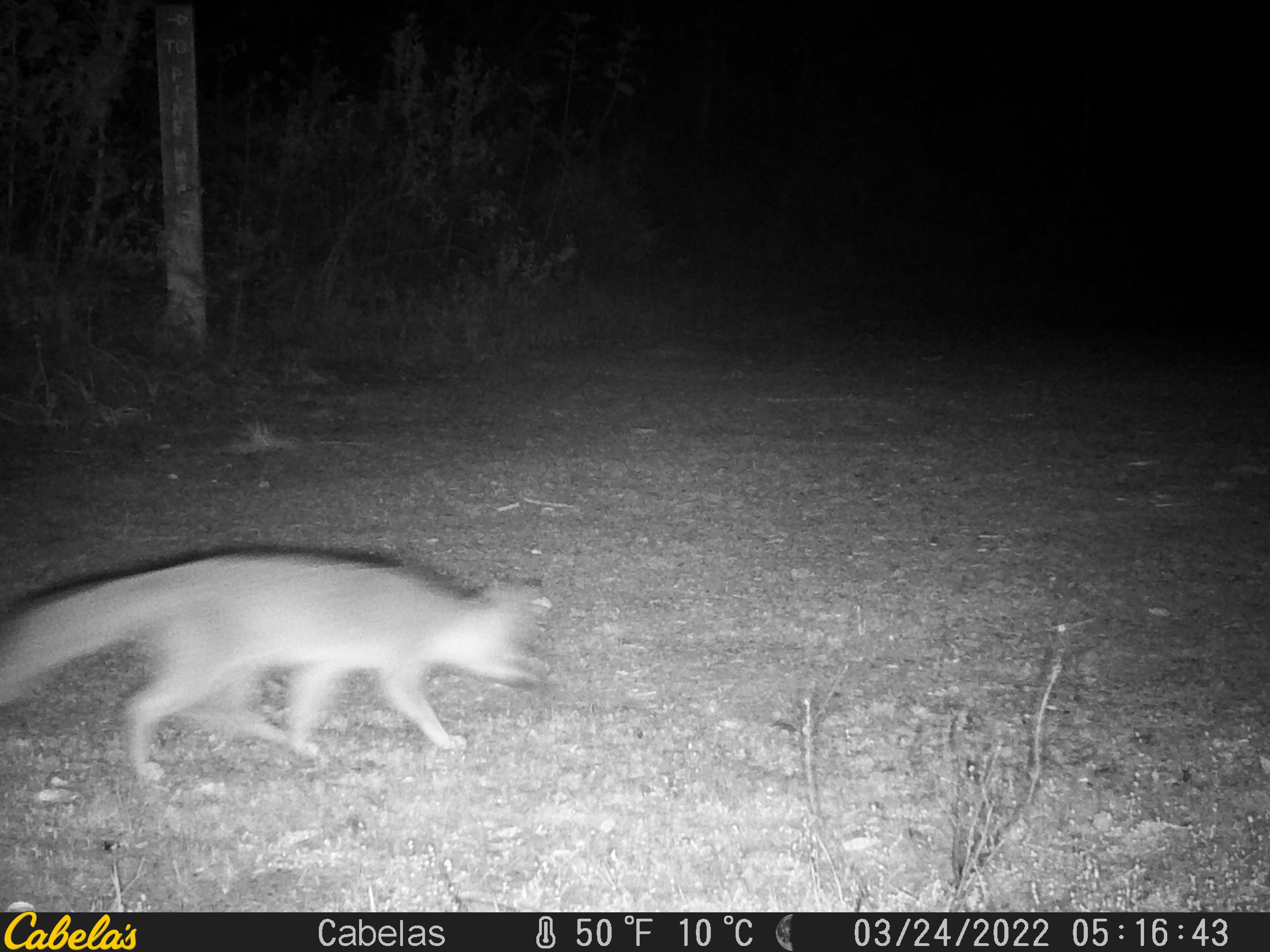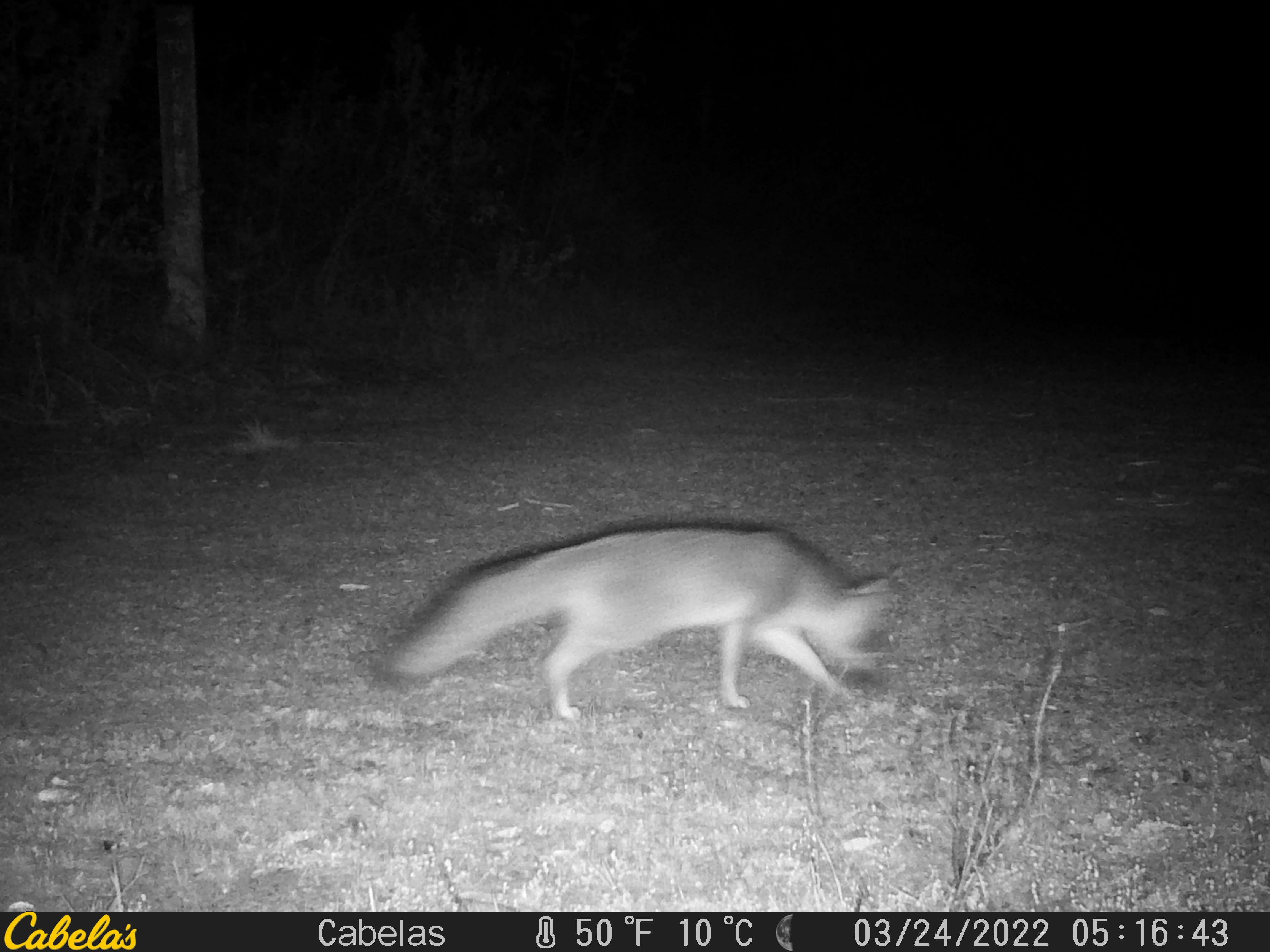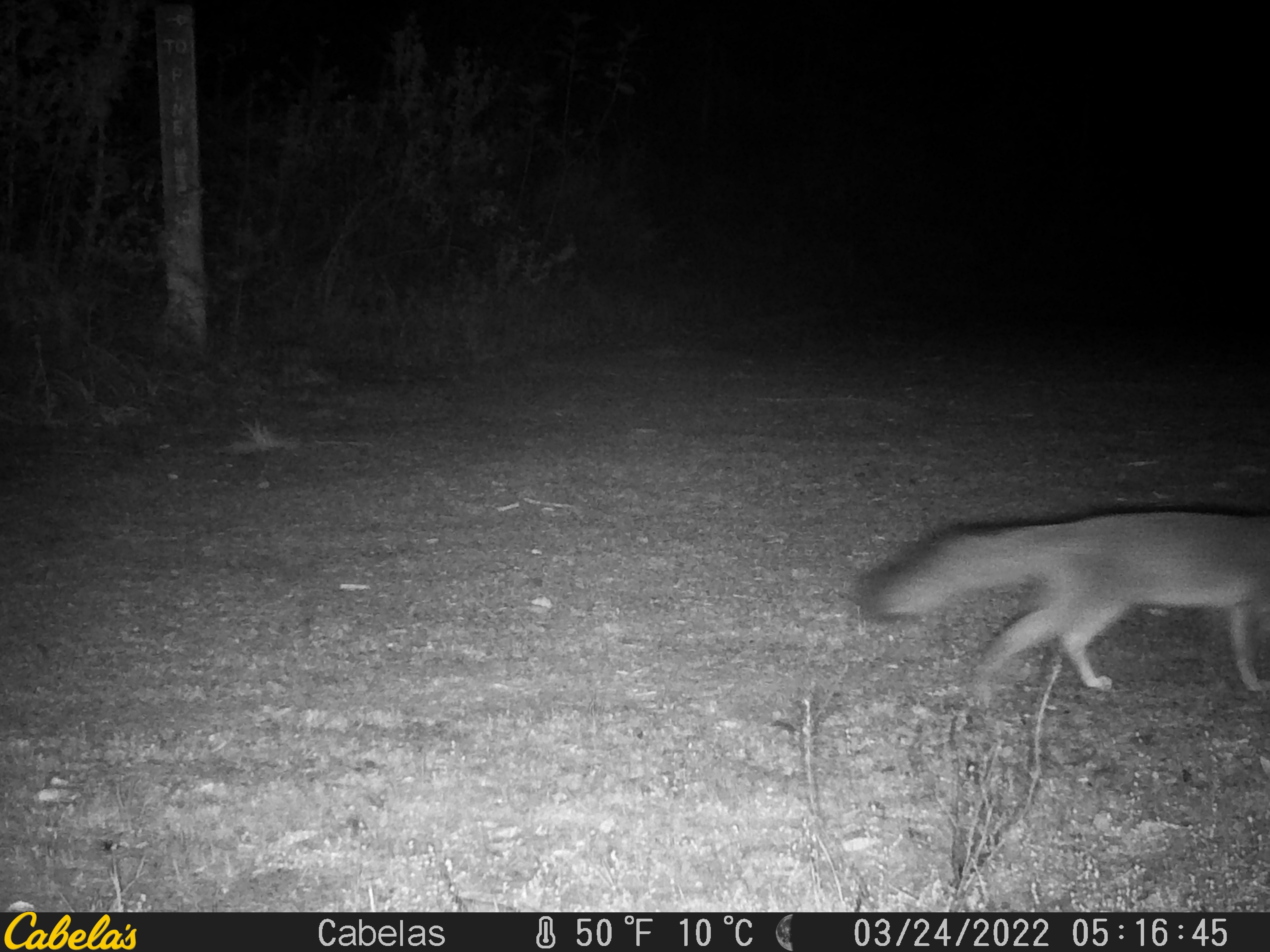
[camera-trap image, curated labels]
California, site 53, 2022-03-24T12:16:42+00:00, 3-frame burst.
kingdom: Animalia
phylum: Chordata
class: Mammalia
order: Carnivora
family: Canidae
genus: Urocyon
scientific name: Urocyon cinereoargenteus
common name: gray fox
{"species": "gray fox (Urocyon cinereoargenteus)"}